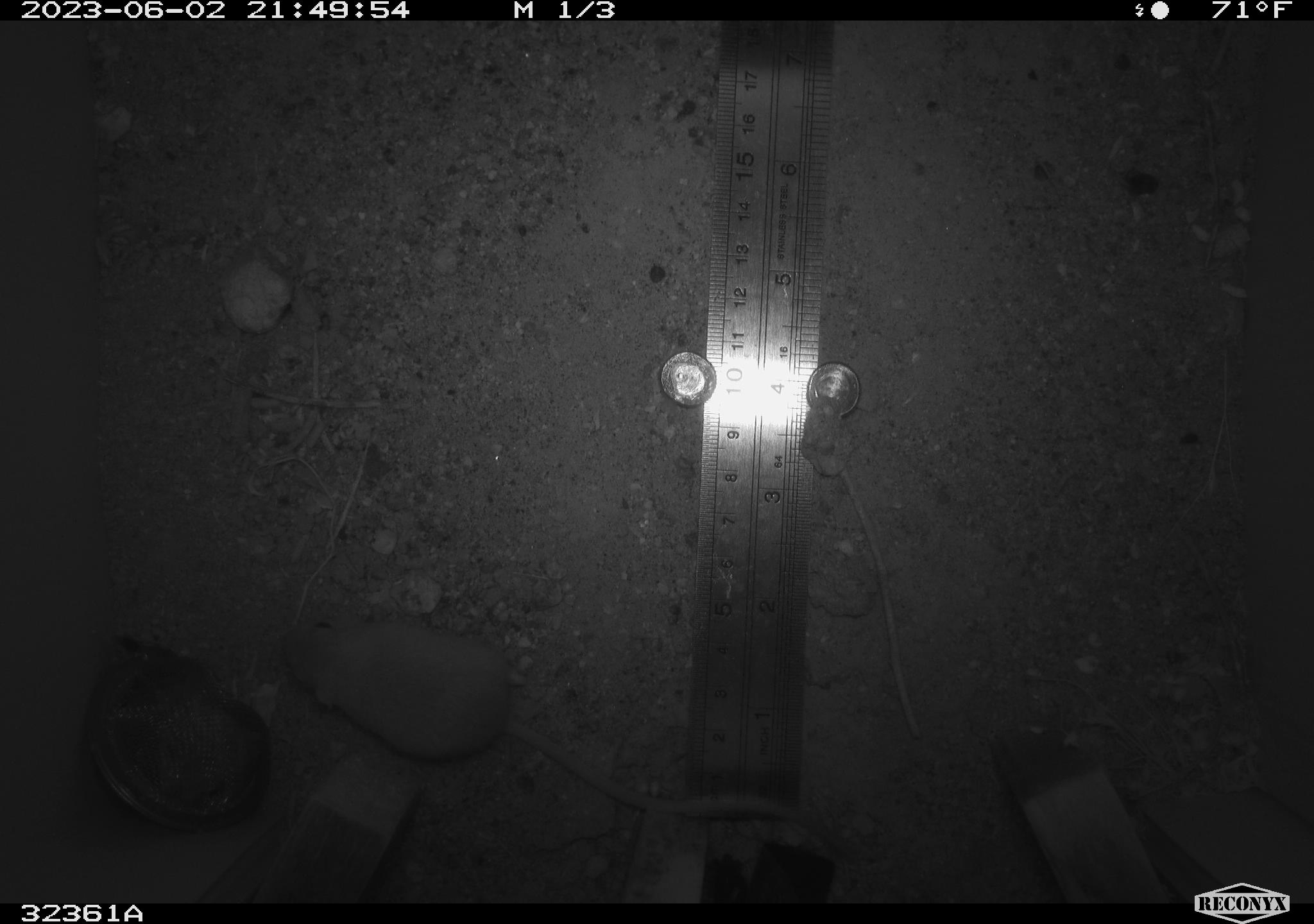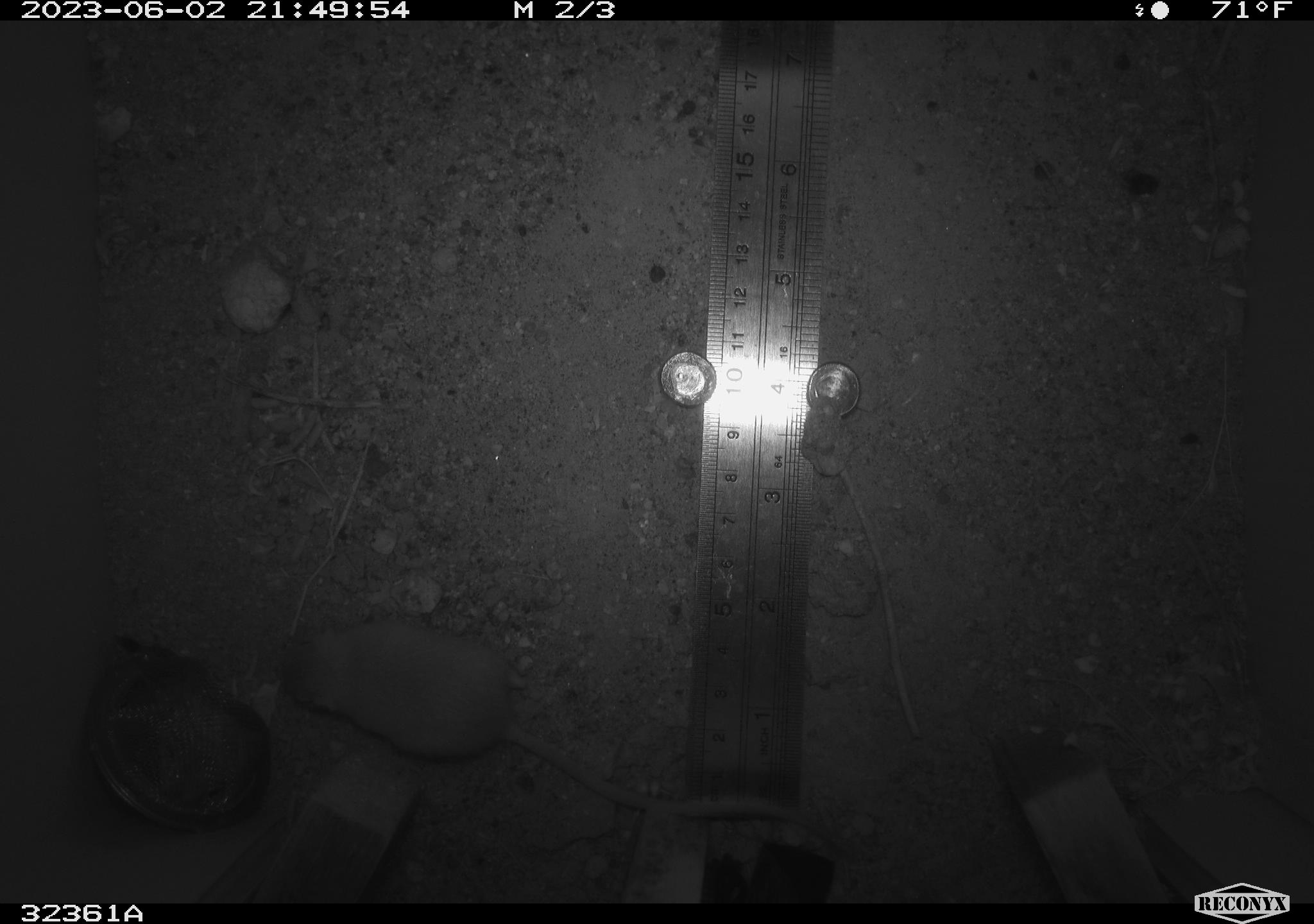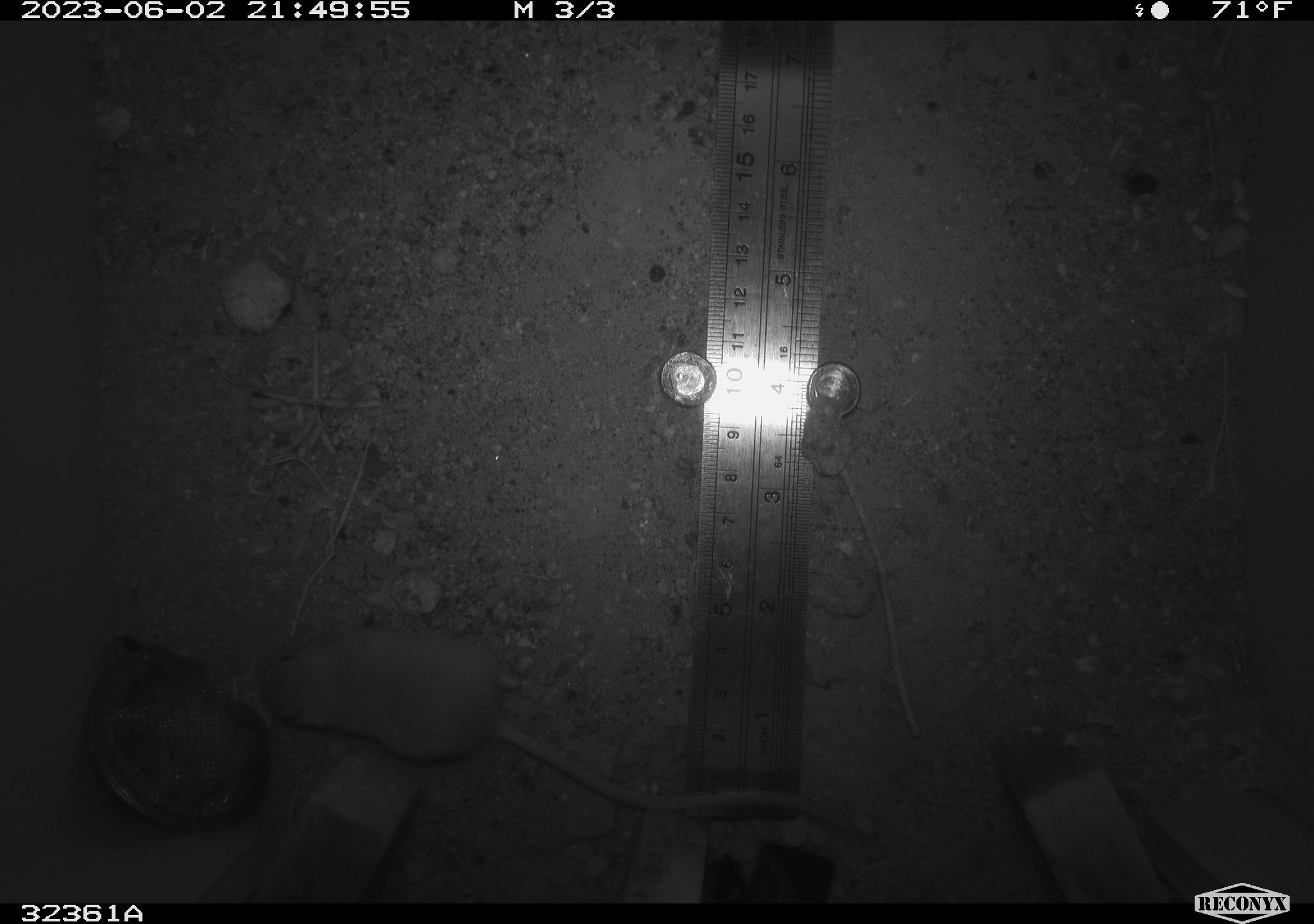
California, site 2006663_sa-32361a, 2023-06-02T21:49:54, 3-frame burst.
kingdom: Animalia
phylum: Chordata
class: Mammalia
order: Rodentia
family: Heteromyidae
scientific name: Heteromyidae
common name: kangaroo rats and pocket mice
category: heteromyidae family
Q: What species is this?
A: Heteromyidae family (kangaroo rats and pocket mice) (Heteromyidae).